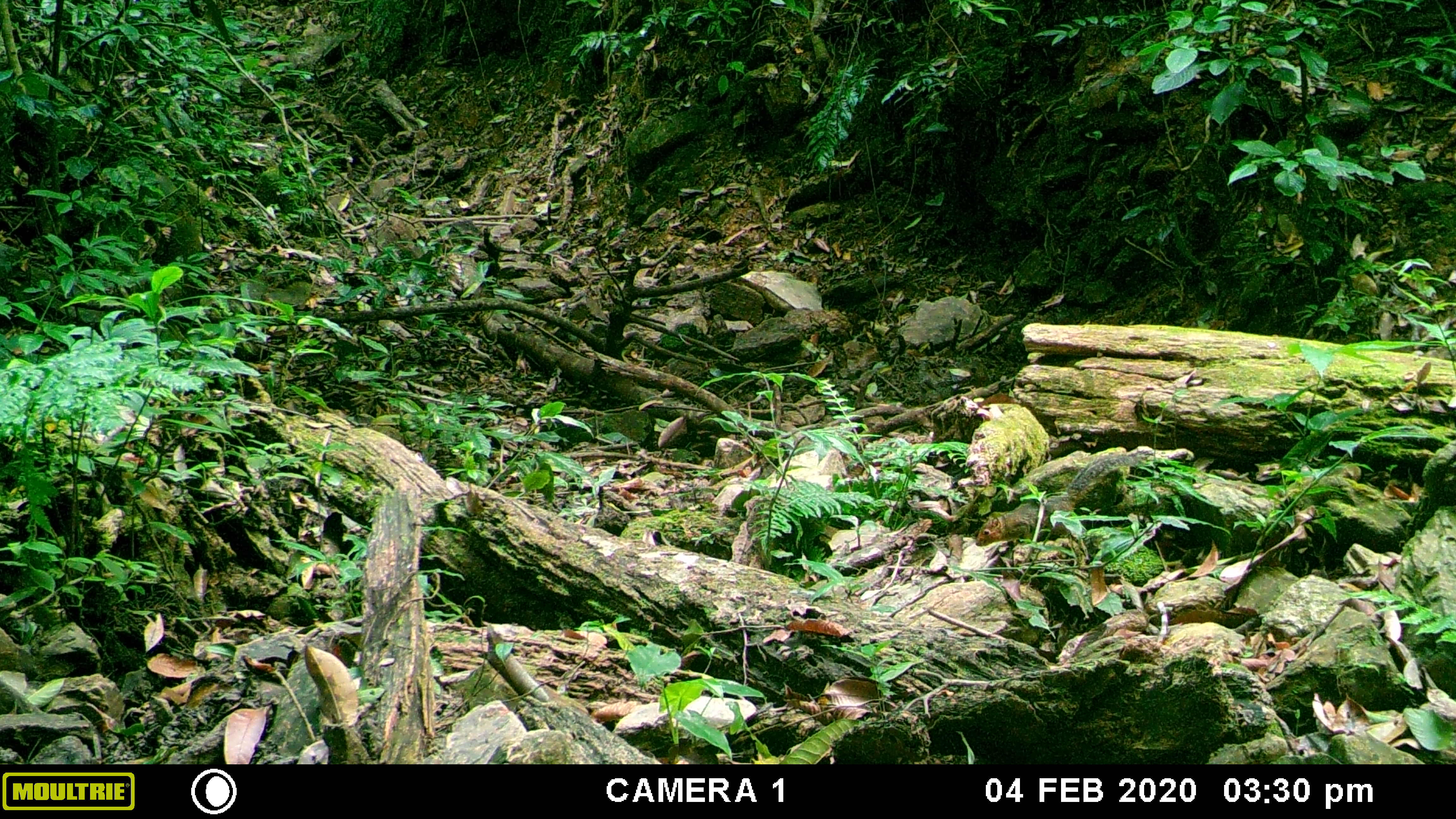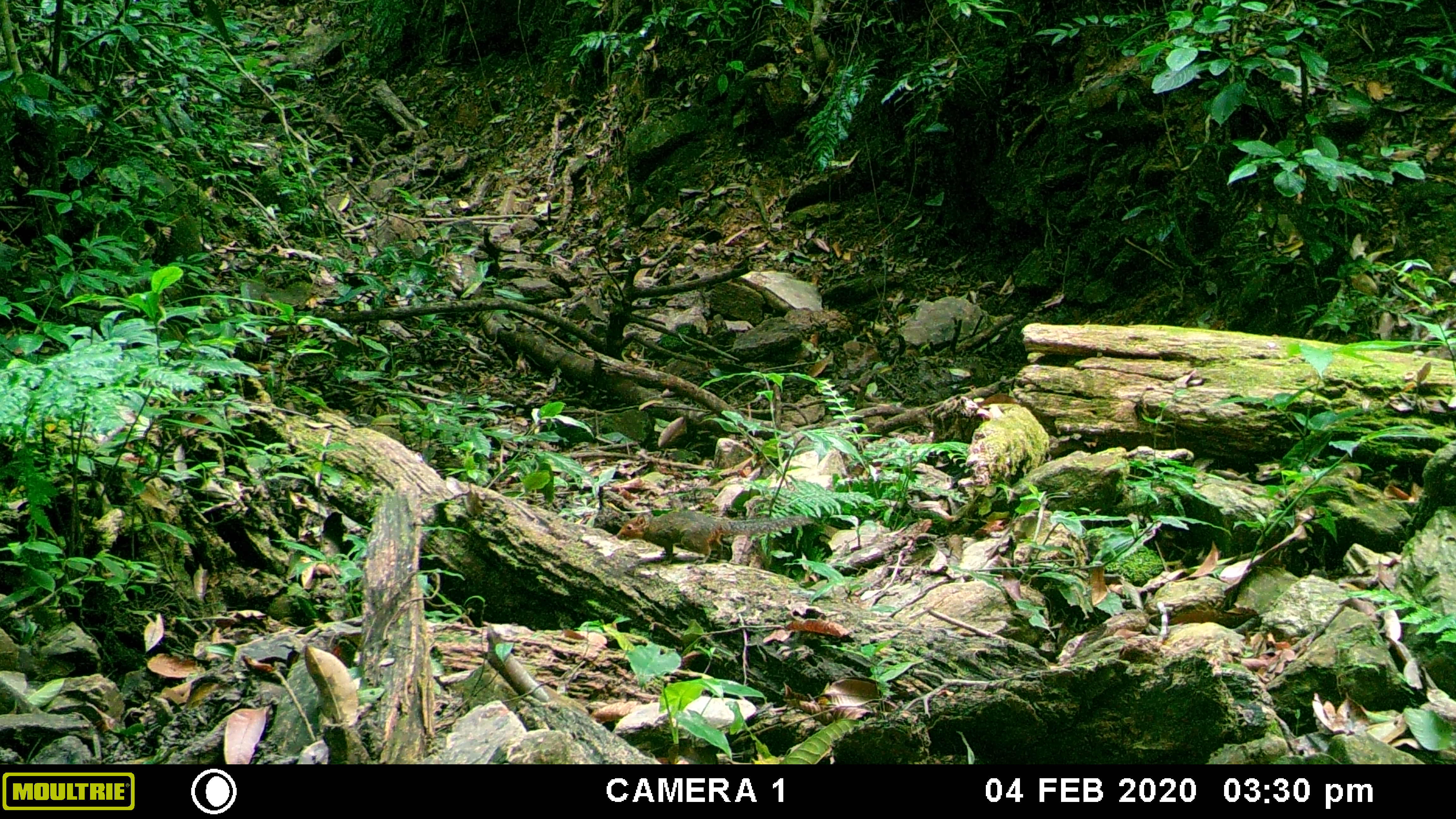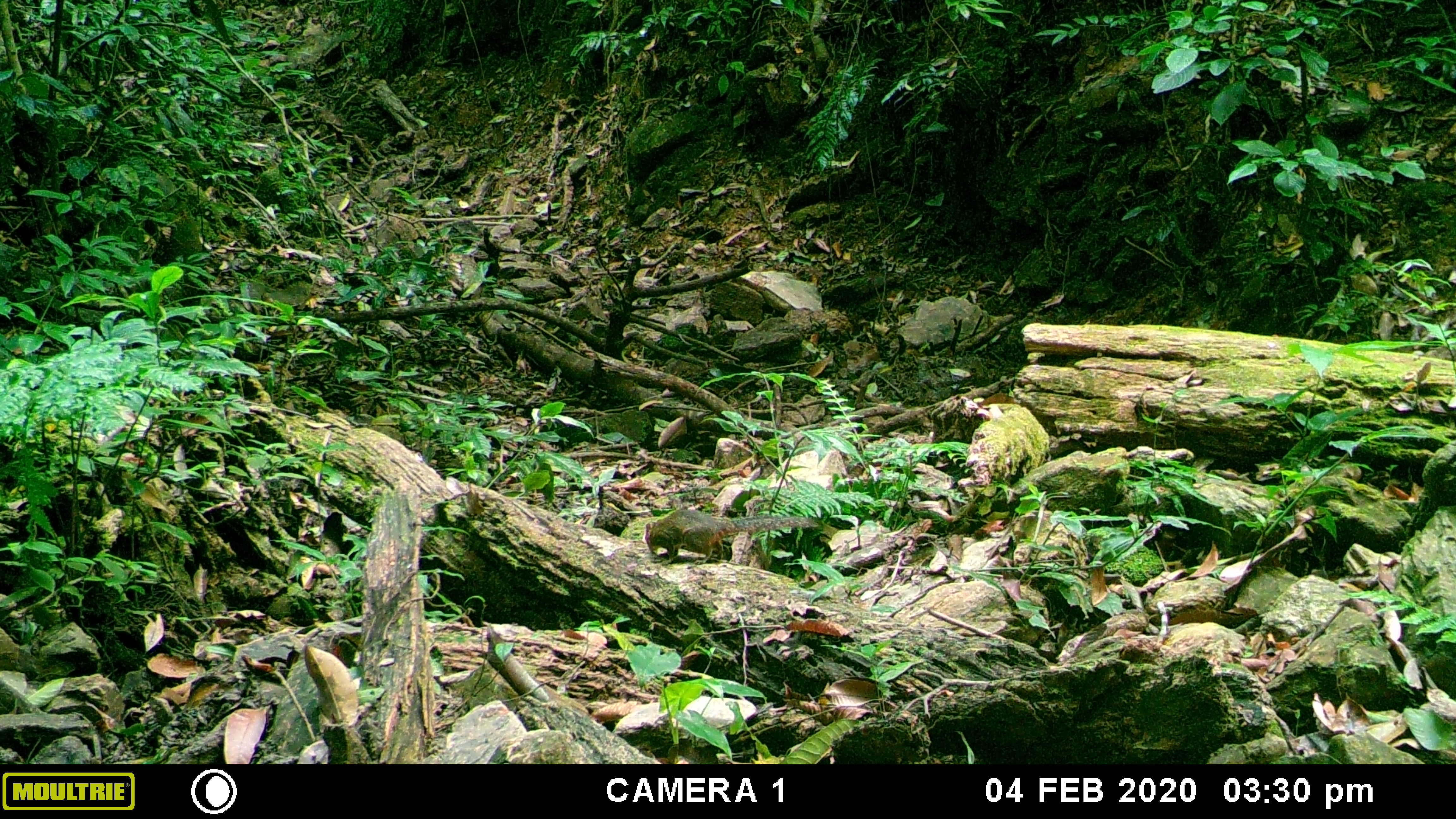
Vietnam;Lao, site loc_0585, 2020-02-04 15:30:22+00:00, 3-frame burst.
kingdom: Animalia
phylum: Chordata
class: Mammalia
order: Rodentia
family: Sciuridae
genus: Dremomys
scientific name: Dremomys rufigenis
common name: red-cheeked squirrel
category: red cheeked squirrel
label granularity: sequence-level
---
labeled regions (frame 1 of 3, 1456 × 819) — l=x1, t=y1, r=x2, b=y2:
red cheeked squirrel: l=975, t=445, r=1153, b=547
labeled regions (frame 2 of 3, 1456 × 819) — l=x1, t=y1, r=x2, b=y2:
red cheeked squirrel: l=616, t=510, r=815, b=565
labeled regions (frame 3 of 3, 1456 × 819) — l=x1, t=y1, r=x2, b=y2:
red cheeked squirrel: l=644, t=507, r=820, b=565